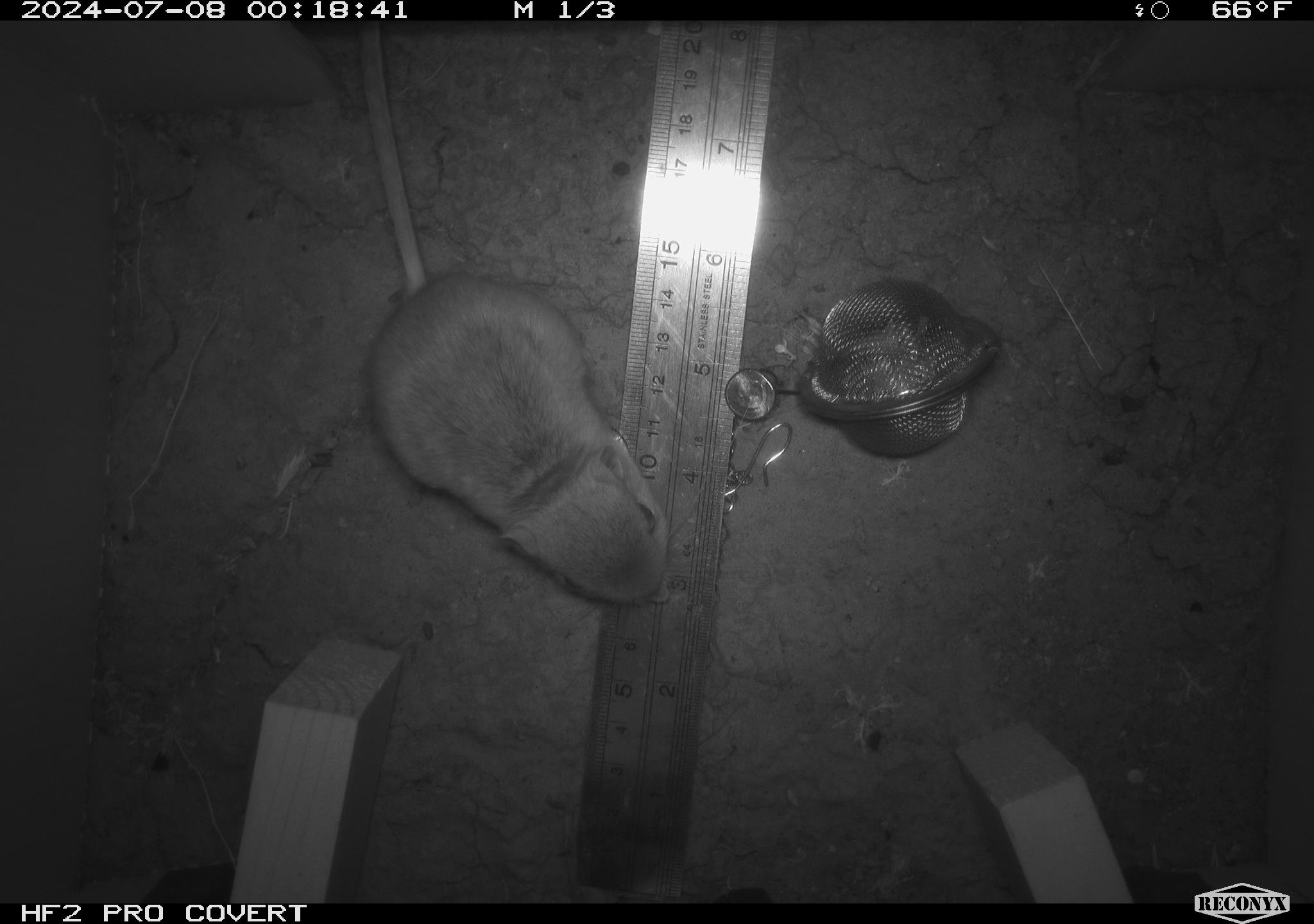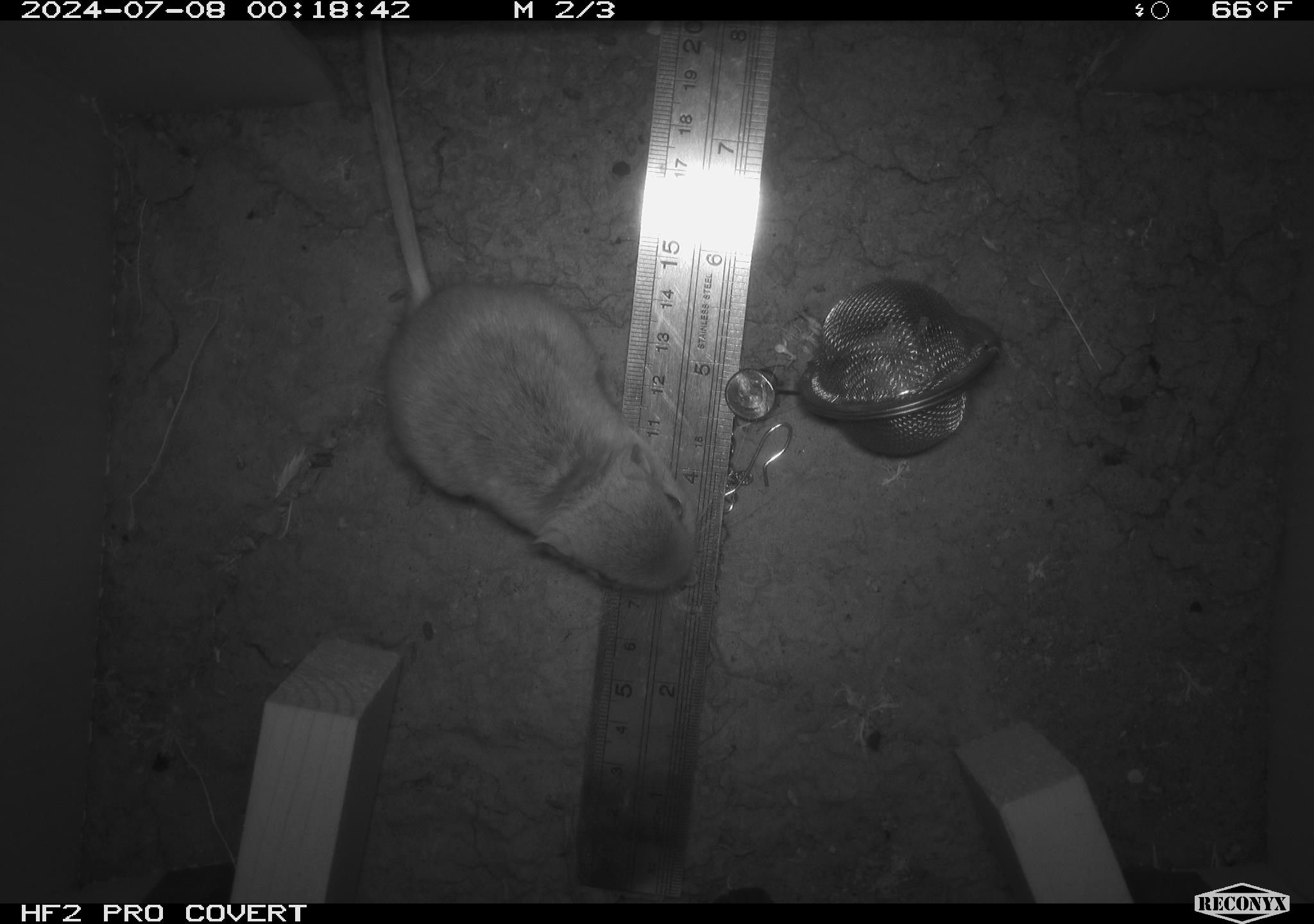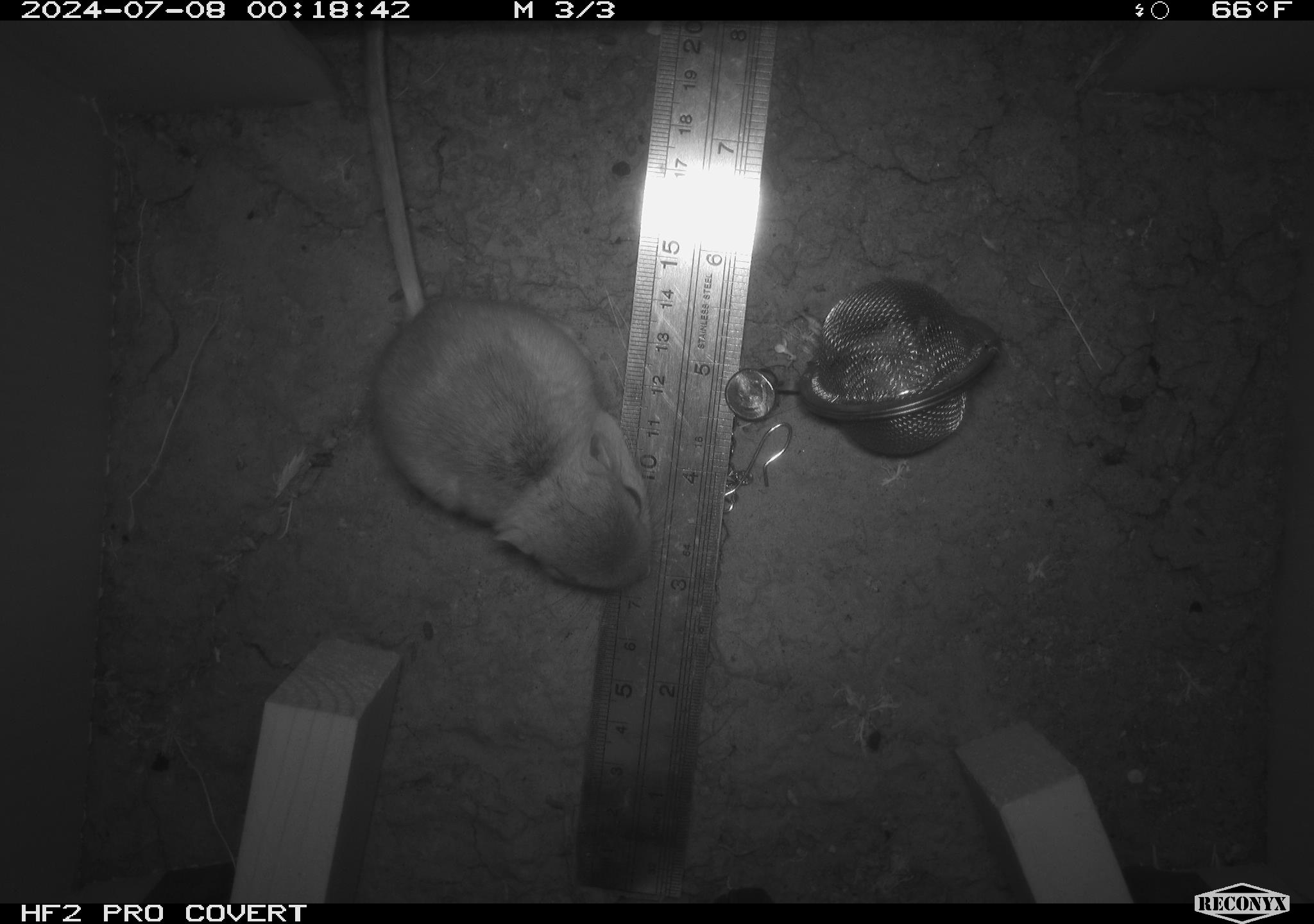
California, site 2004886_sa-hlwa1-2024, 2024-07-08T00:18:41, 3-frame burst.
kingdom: Animalia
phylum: Chordata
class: Mammalia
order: Rodentia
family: Heteromyidae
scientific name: Heteromyidae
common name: kangaroo rats and pocket mice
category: heteromyidae family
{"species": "heteromyidae family (kangaroo rats and pocket mice) (Heteromyidae)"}